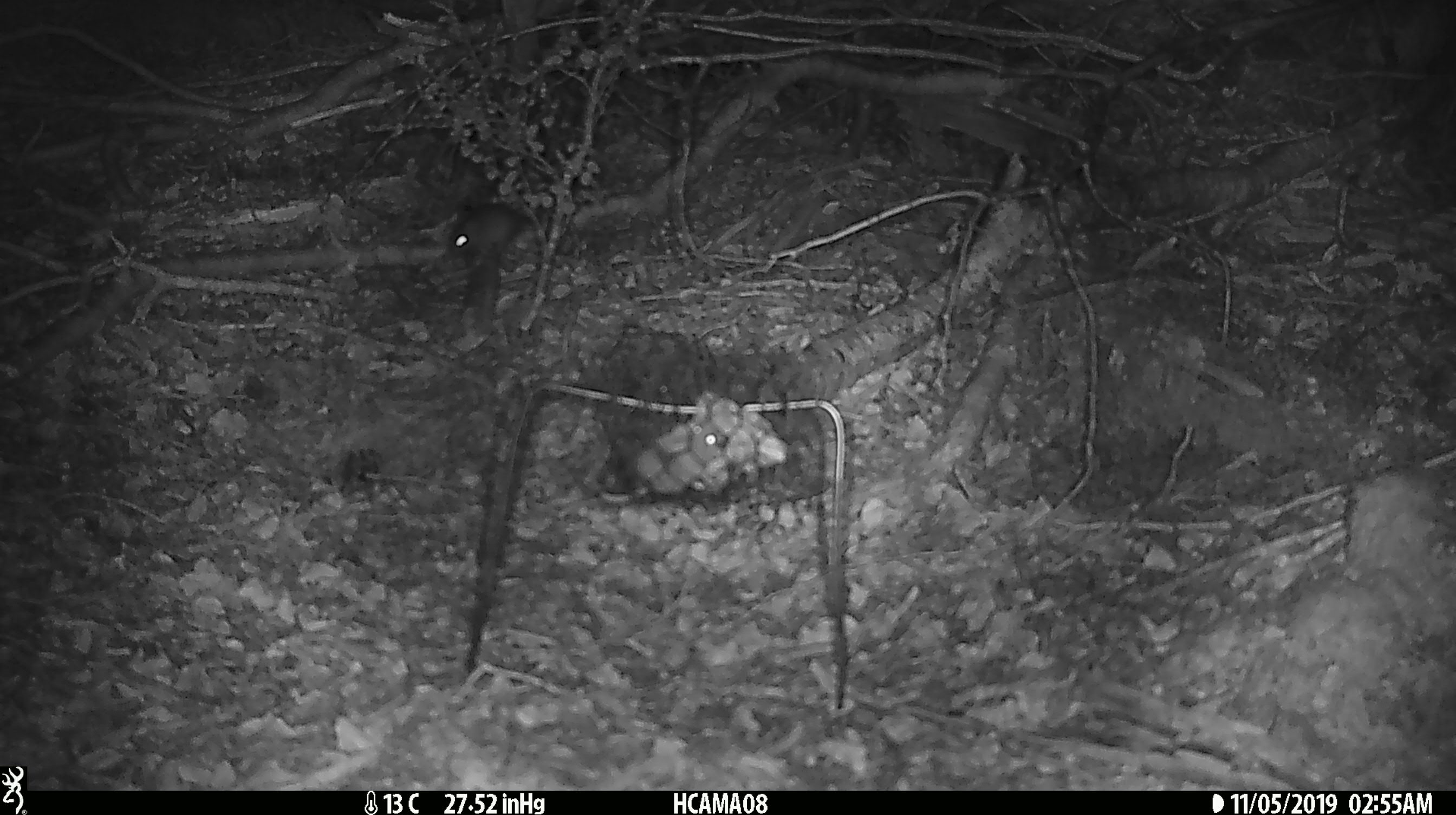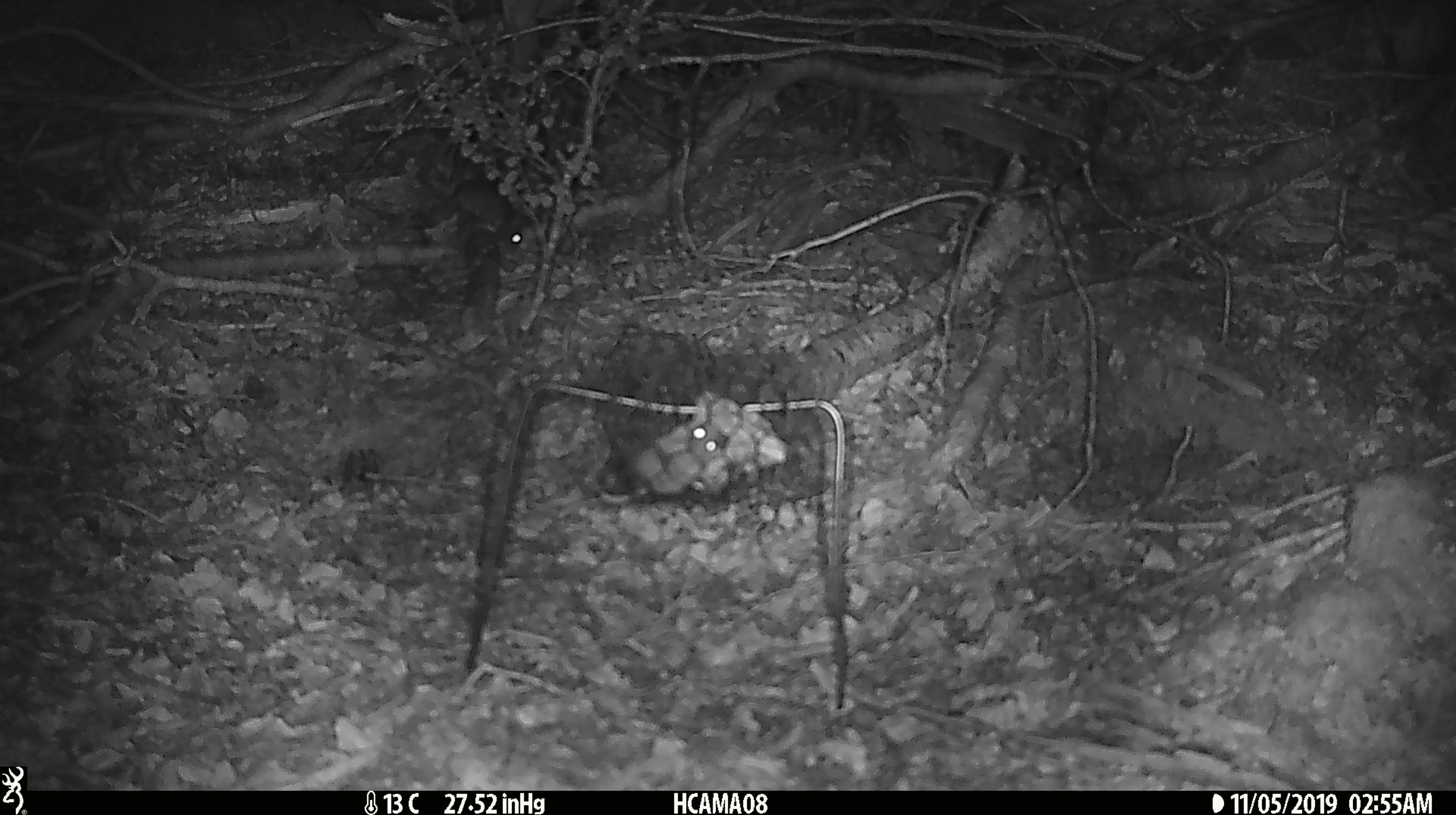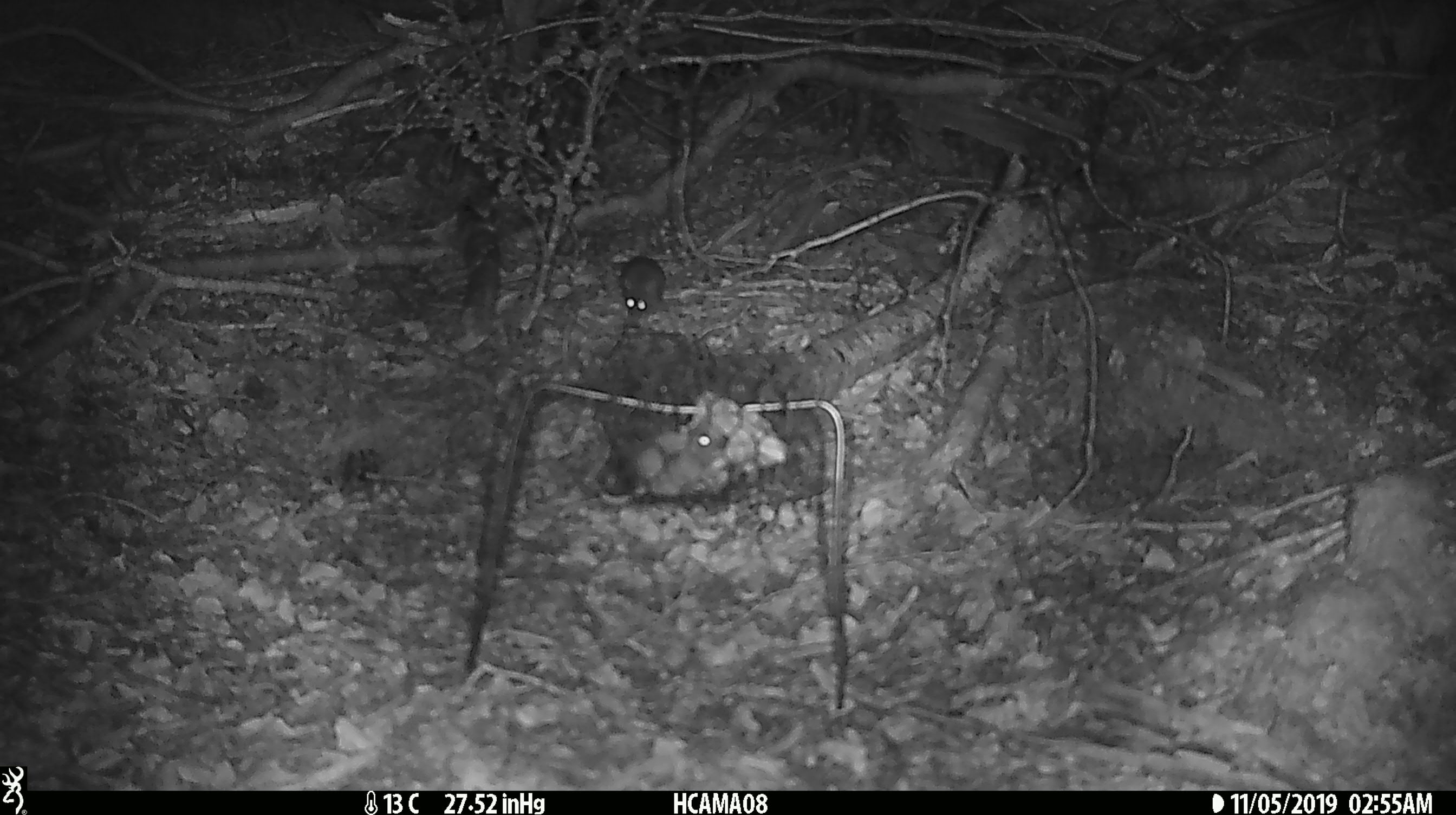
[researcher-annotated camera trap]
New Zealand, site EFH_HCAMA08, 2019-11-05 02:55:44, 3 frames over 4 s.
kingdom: Animalia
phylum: Chordata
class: Mammalia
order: Rodentia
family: Muridae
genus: Mus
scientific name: Mus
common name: mouse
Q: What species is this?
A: Mouse (Mus).